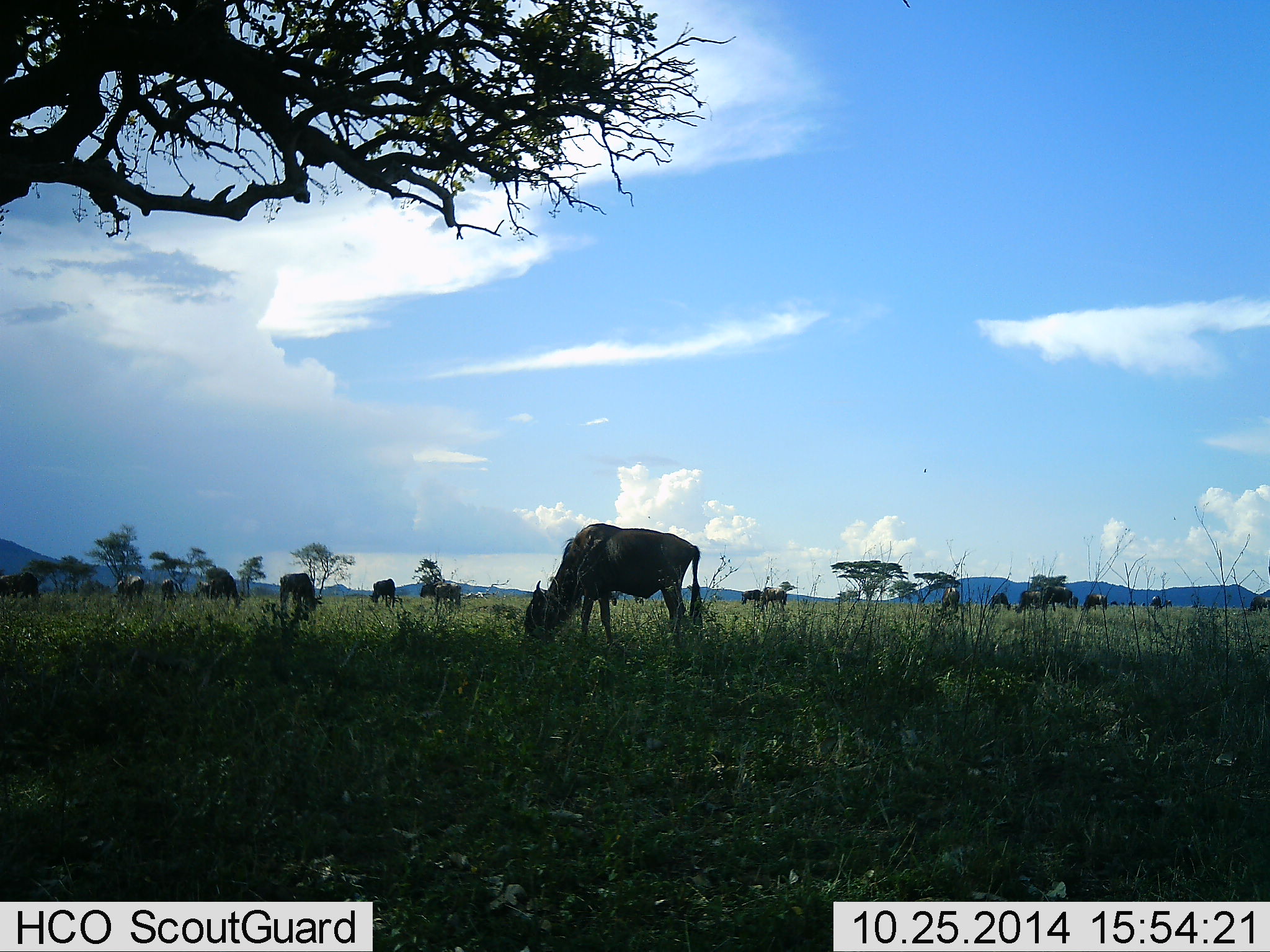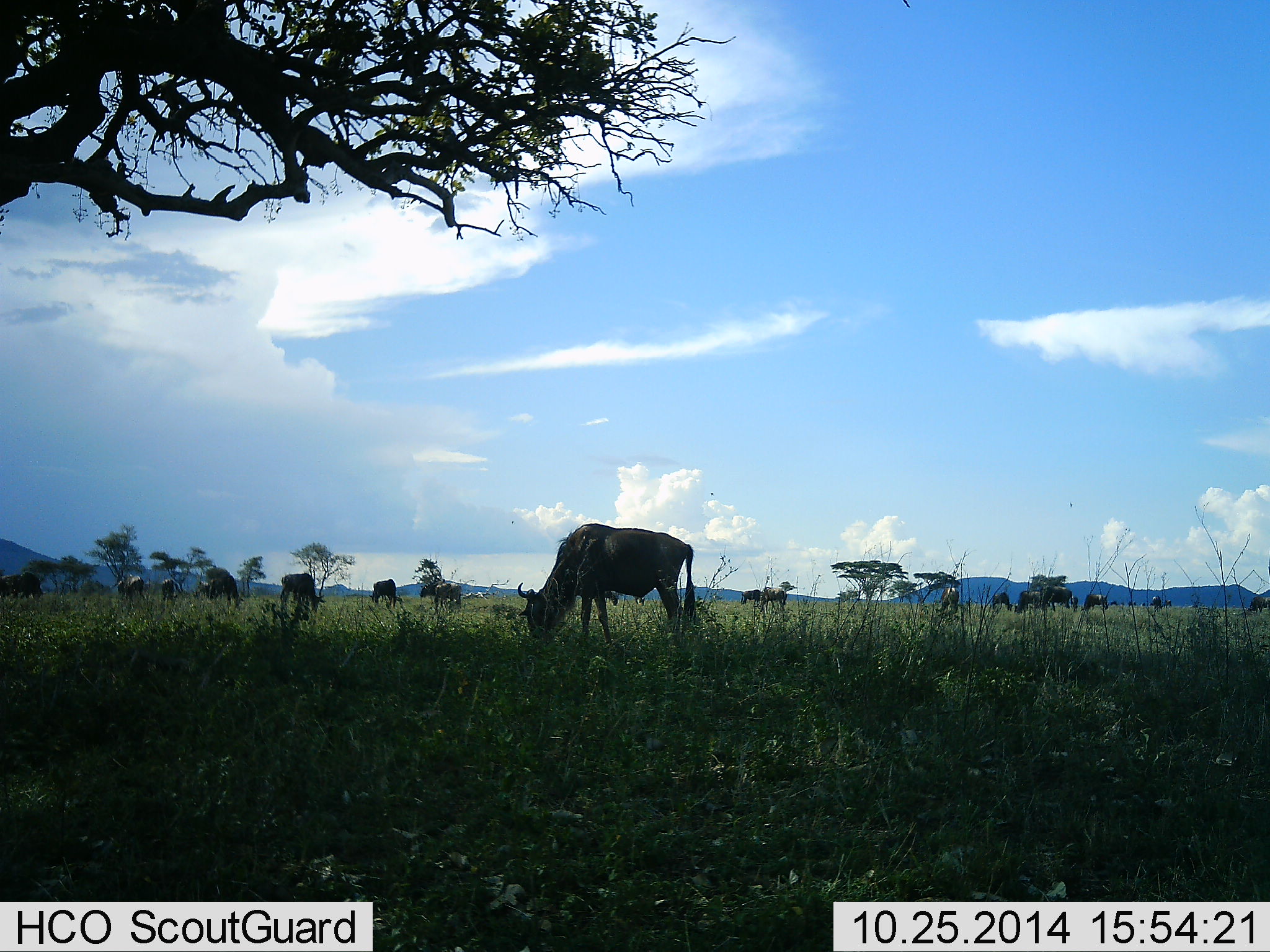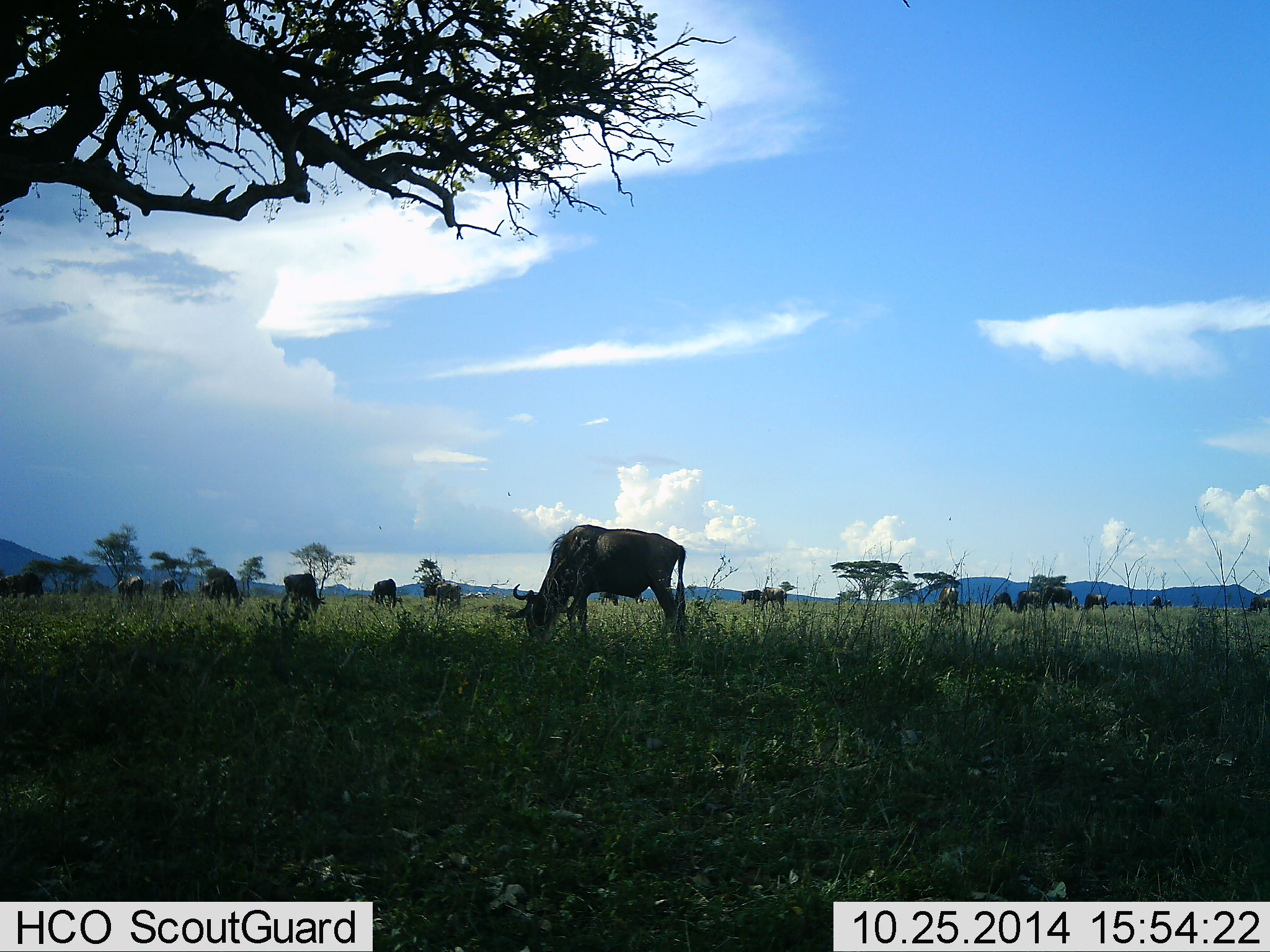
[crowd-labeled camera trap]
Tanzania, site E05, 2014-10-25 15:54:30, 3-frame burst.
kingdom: Animalia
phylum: Chordata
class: Mammalia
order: Artiodactyla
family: Bovidae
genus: Connochaetes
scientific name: Connochaetes taurinus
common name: blue wildebeest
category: wildebeest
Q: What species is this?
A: Wildebeest (blue wildebeest) (Connochaetes taurinus).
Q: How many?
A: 11-50.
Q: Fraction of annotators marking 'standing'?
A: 50%.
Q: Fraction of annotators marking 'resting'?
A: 10%.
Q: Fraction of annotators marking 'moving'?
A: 40%.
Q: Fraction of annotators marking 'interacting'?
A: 0%.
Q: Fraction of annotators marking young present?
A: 0%.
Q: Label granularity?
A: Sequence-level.